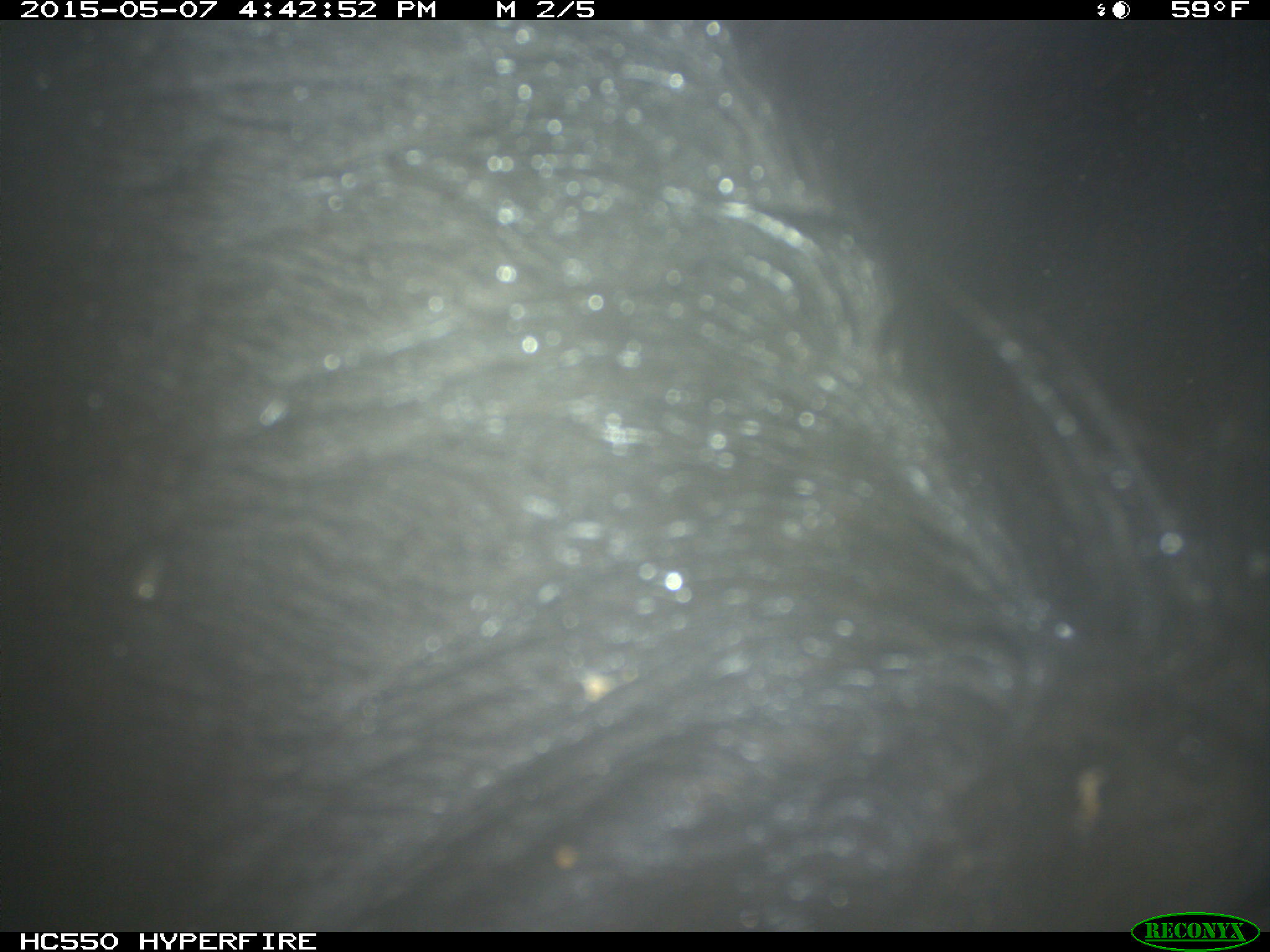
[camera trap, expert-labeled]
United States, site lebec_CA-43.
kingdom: Animalia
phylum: Chordata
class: Mammalia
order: Artiodactyla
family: Bovidae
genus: Bos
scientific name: Bos taurus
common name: domestic cow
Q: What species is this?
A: Bos taurus (domestic cow).